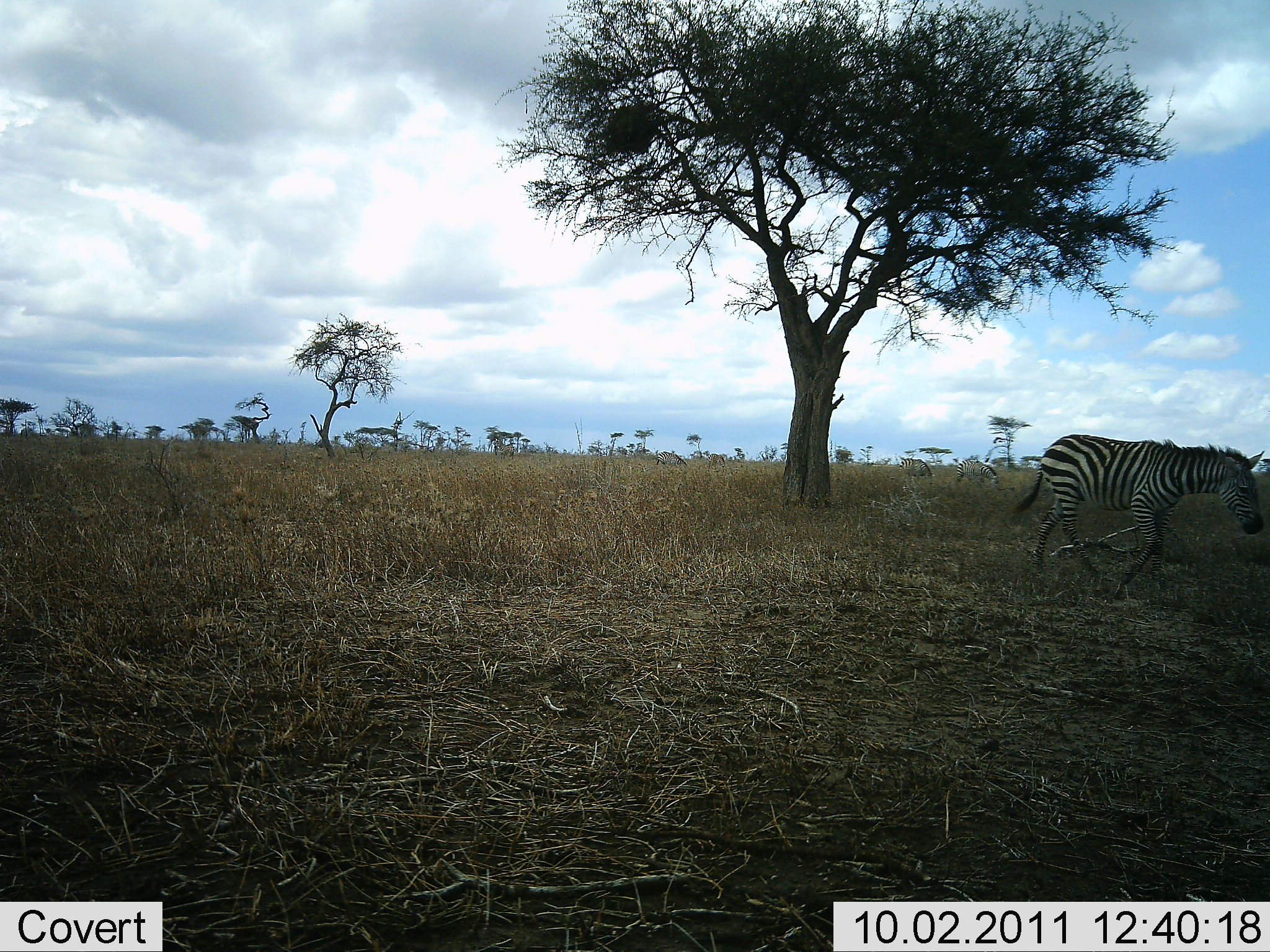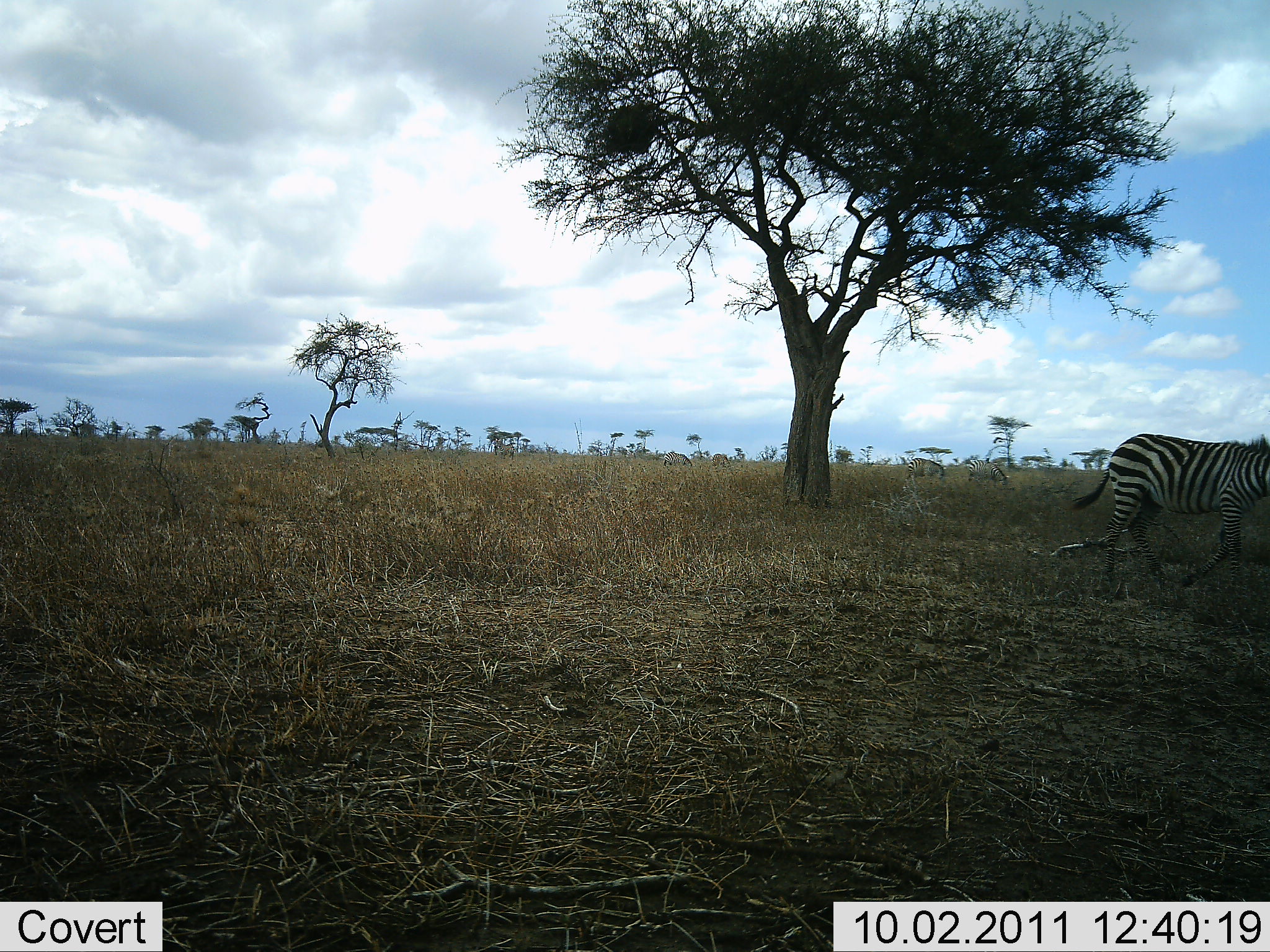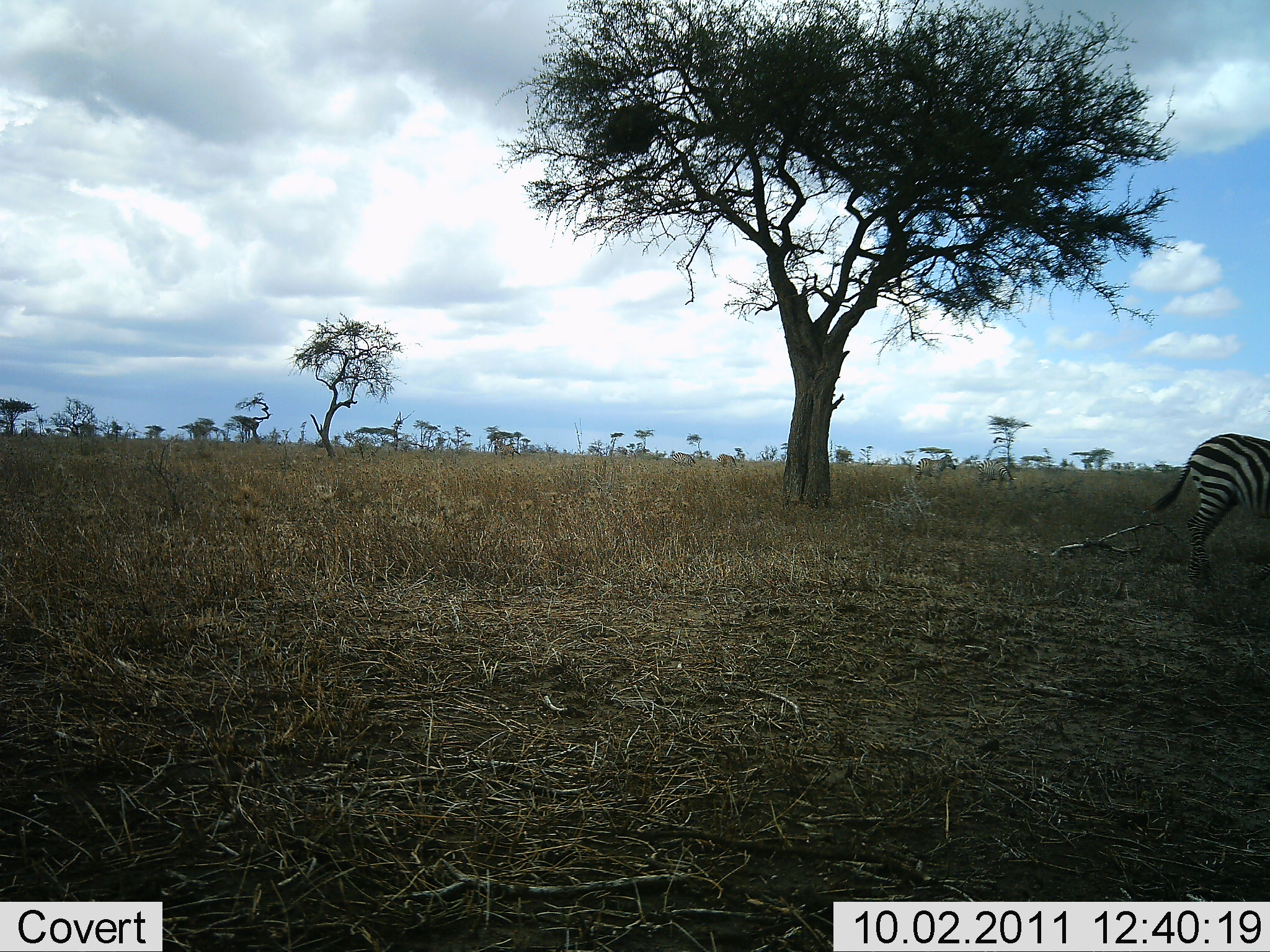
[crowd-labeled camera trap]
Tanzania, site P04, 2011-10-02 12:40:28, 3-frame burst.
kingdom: Animalia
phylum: Chordata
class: Mammalia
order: Perissodactyla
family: Equidae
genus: Equus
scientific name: Equus quagga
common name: plains zebra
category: zebra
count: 4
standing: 17%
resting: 0%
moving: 89%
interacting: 0%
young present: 0%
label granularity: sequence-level